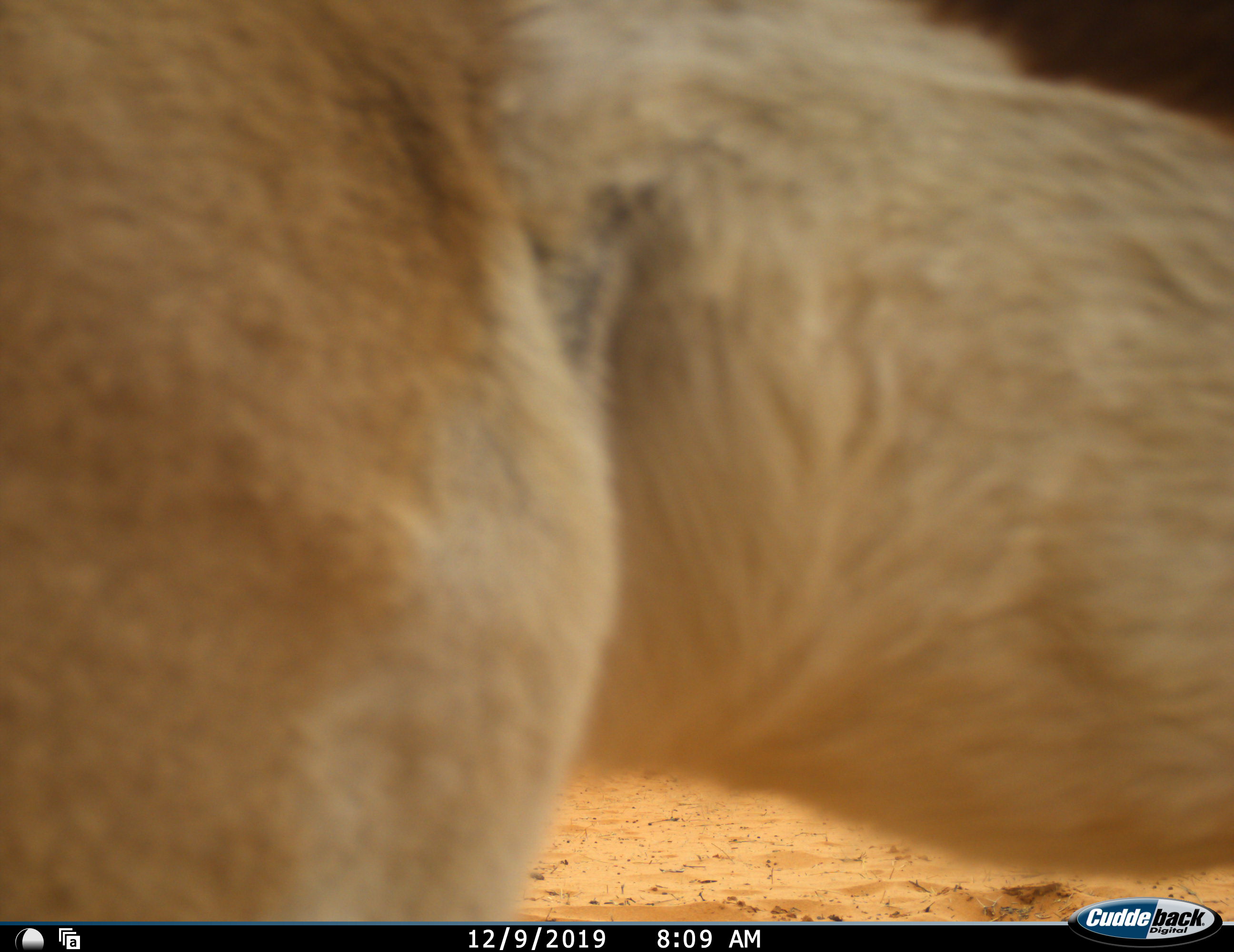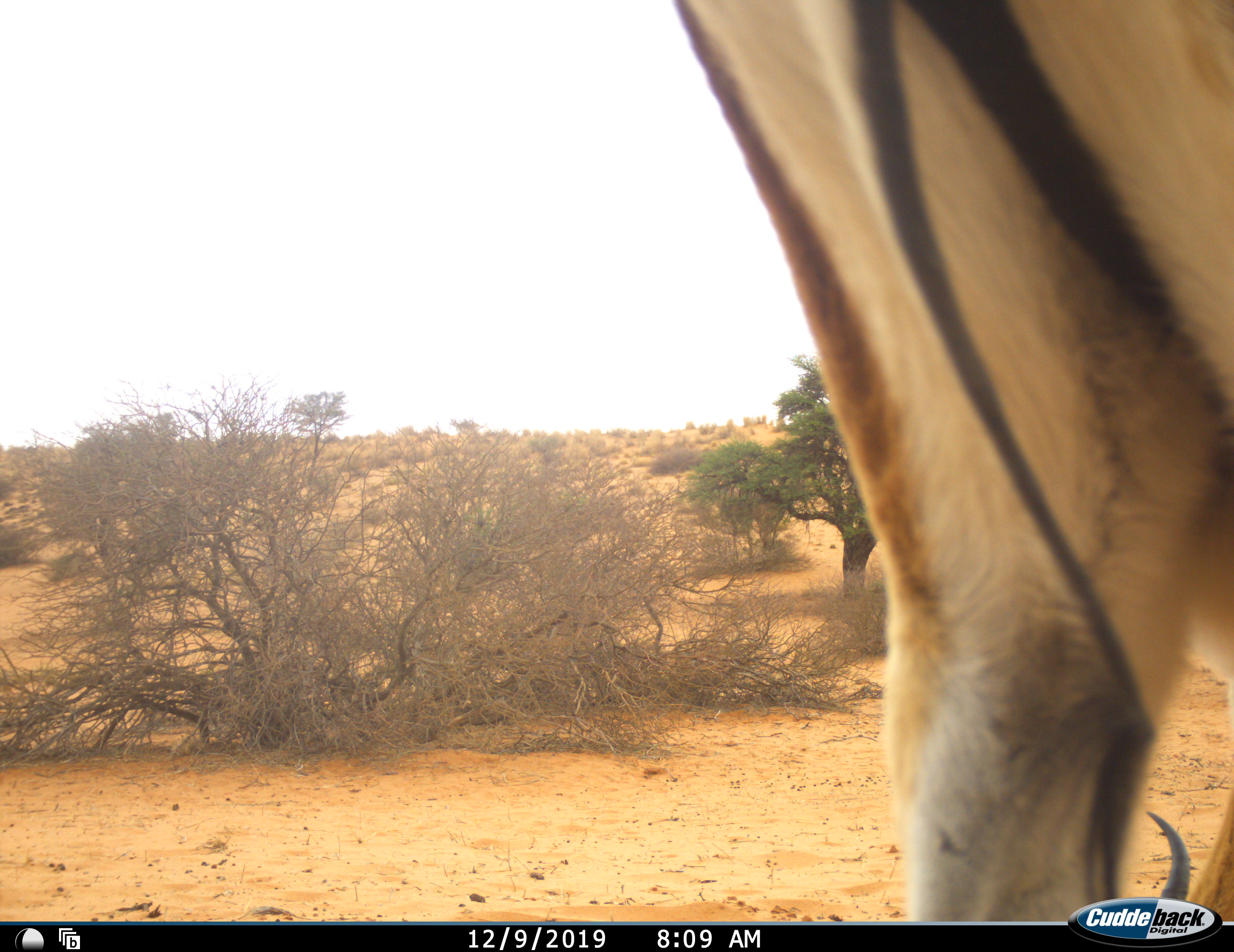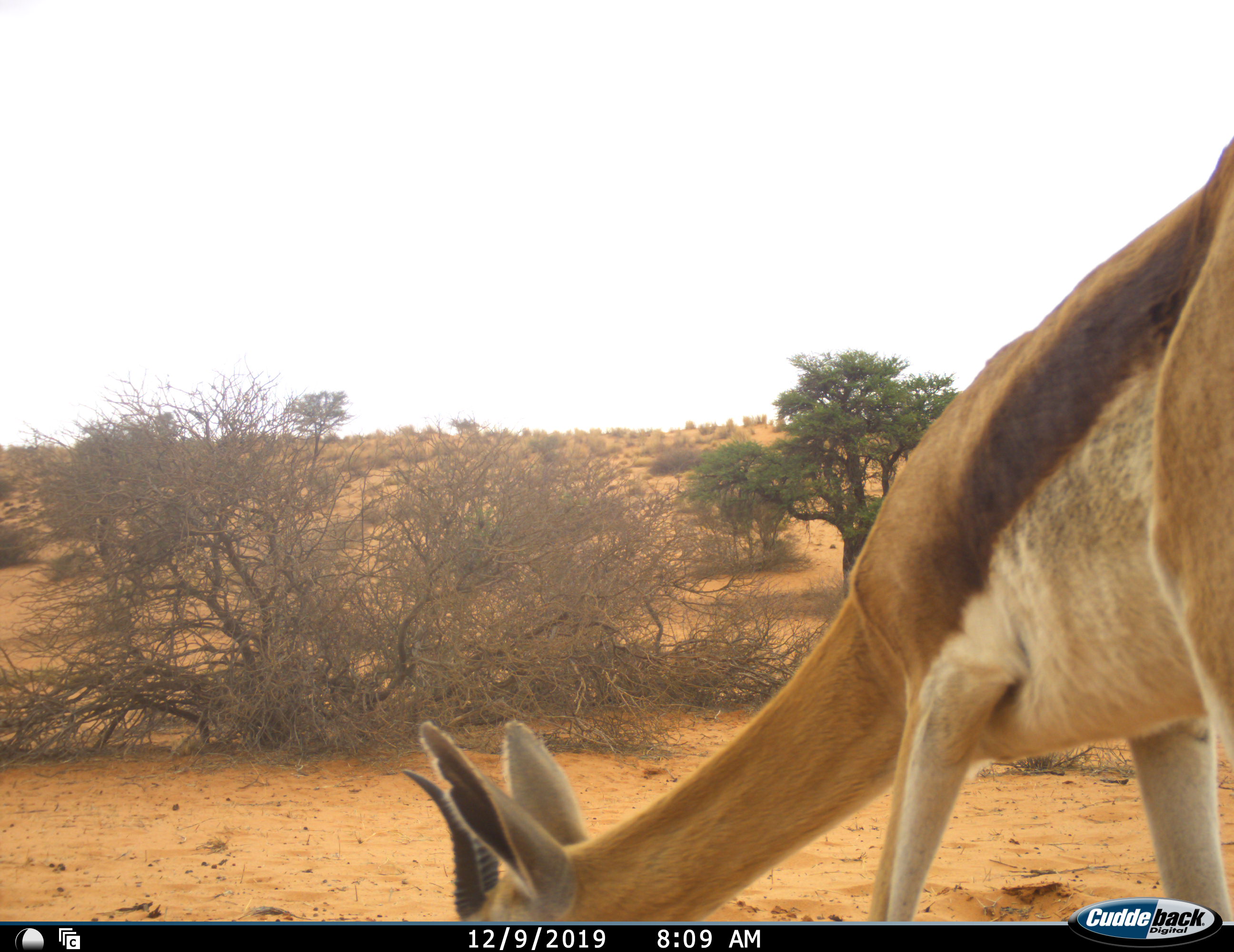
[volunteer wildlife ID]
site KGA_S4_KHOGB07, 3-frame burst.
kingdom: Animalia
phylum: Chordata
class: Mammalia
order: Artiodactyla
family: Bovidae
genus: Antidorcas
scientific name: Antidorcas marsupialis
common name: springbok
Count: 1.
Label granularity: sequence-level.